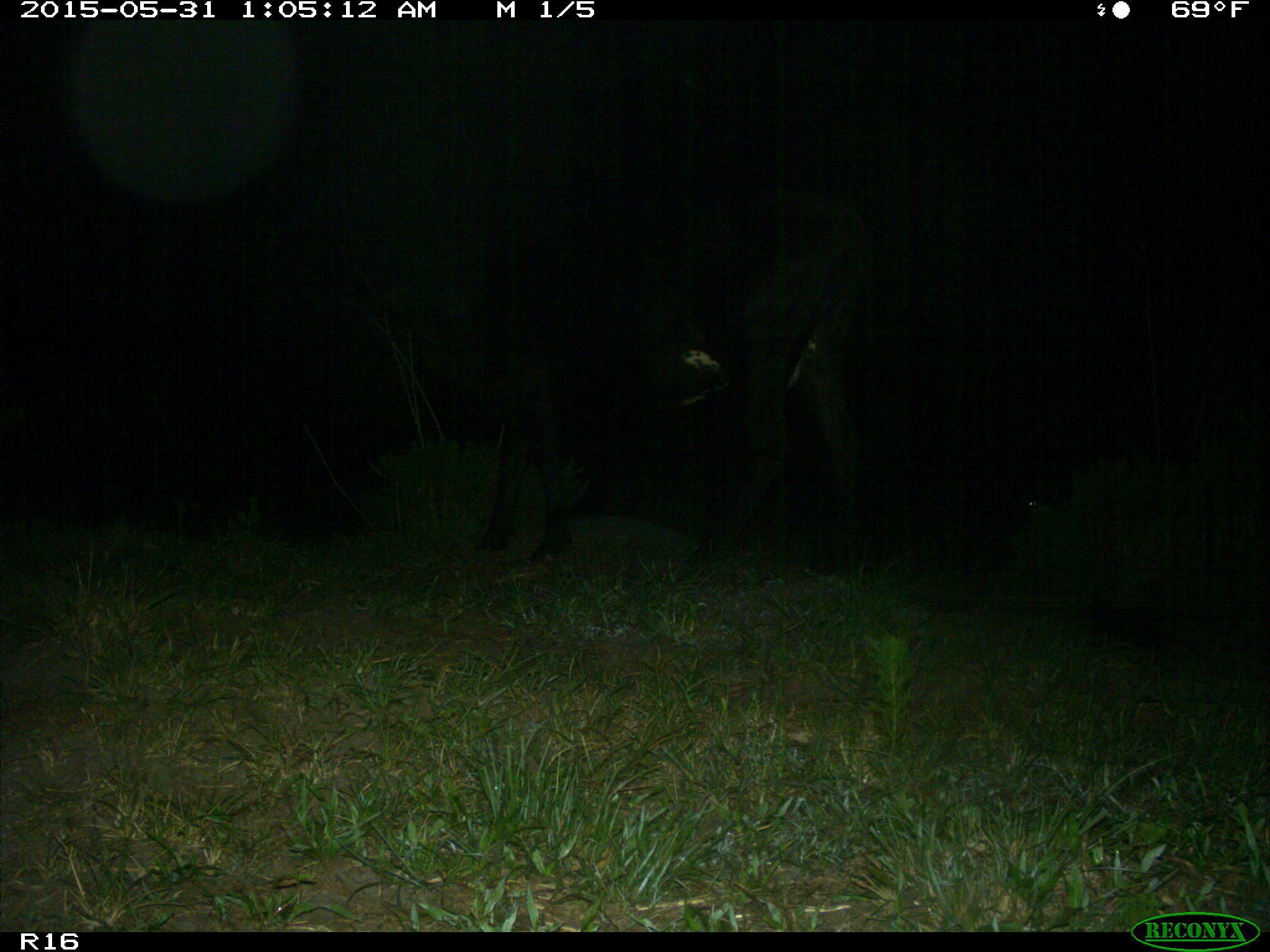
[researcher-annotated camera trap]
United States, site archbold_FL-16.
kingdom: Animalia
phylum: Chordata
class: Mammalia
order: Artiodactyla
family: Bovidae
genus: Bos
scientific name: Bos taurus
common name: domestic cow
Bos taurus (domestic cow).